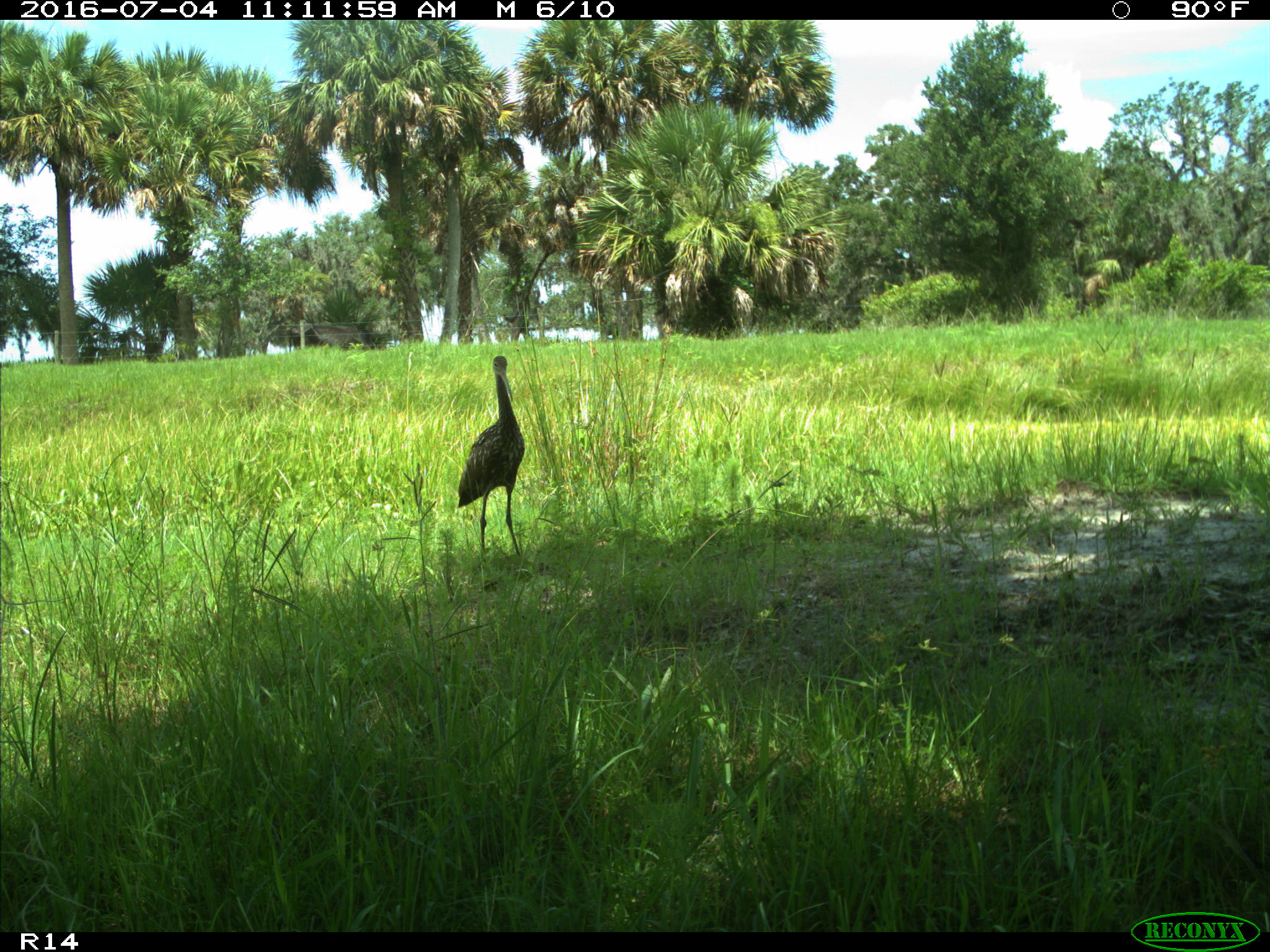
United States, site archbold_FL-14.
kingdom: Animalia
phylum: Chordata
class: Aves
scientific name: Aves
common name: birds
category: unidentified bird